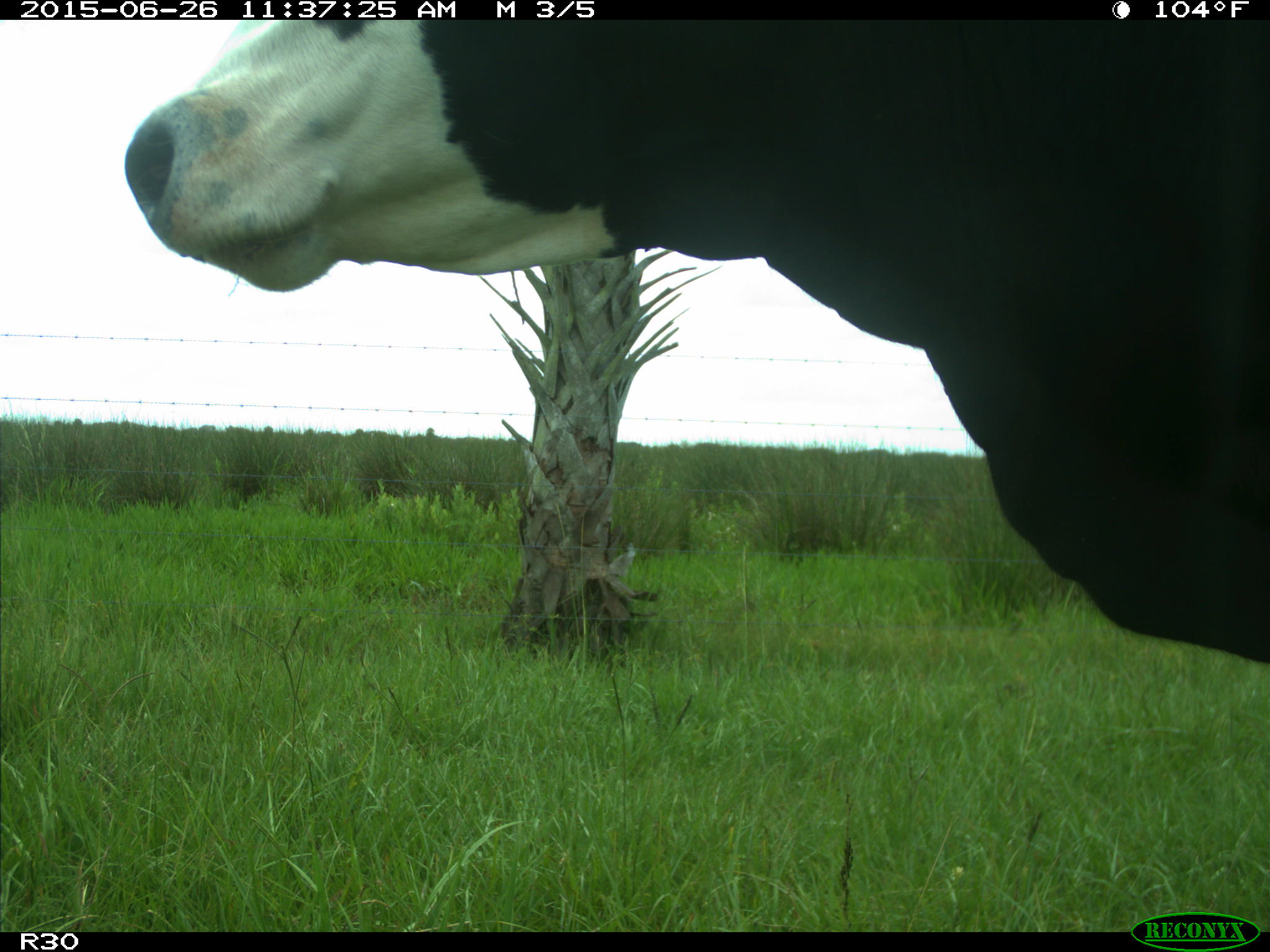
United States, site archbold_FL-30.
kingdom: Animalia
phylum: Chordata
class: Mammalia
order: Artiodactyla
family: Bovidae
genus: Bos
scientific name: Bos taurus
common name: domestic cow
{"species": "Bos taurus (domestic cow)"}